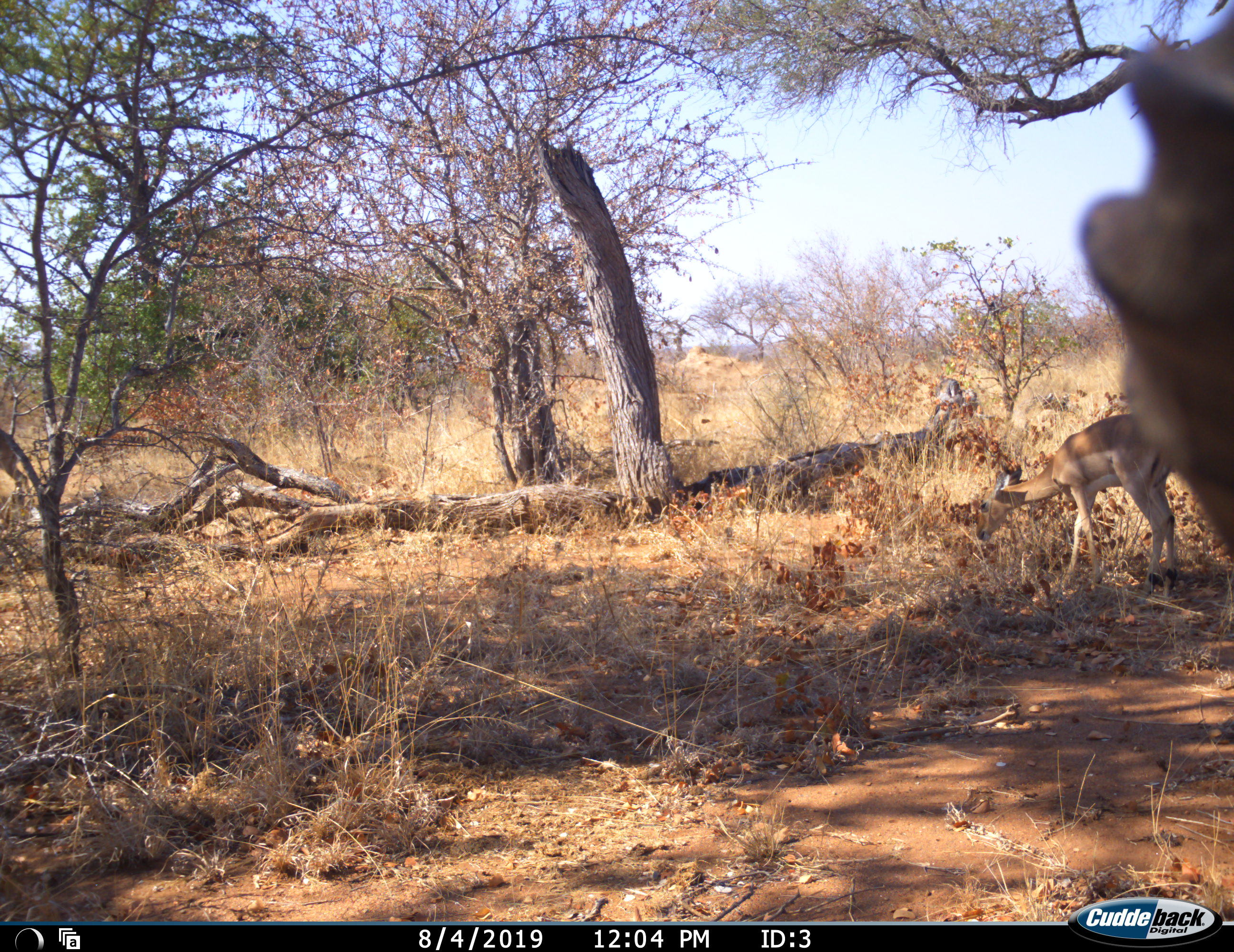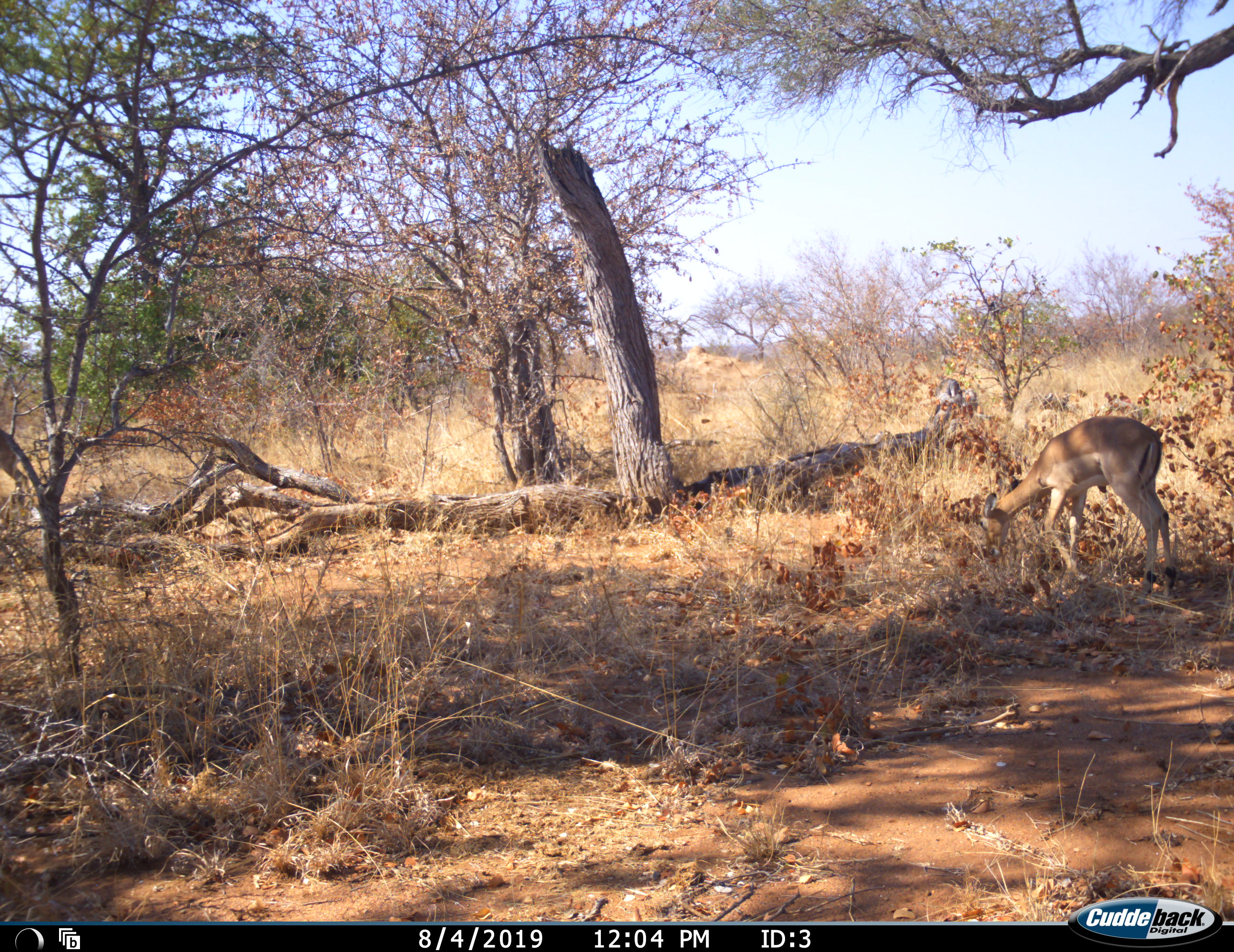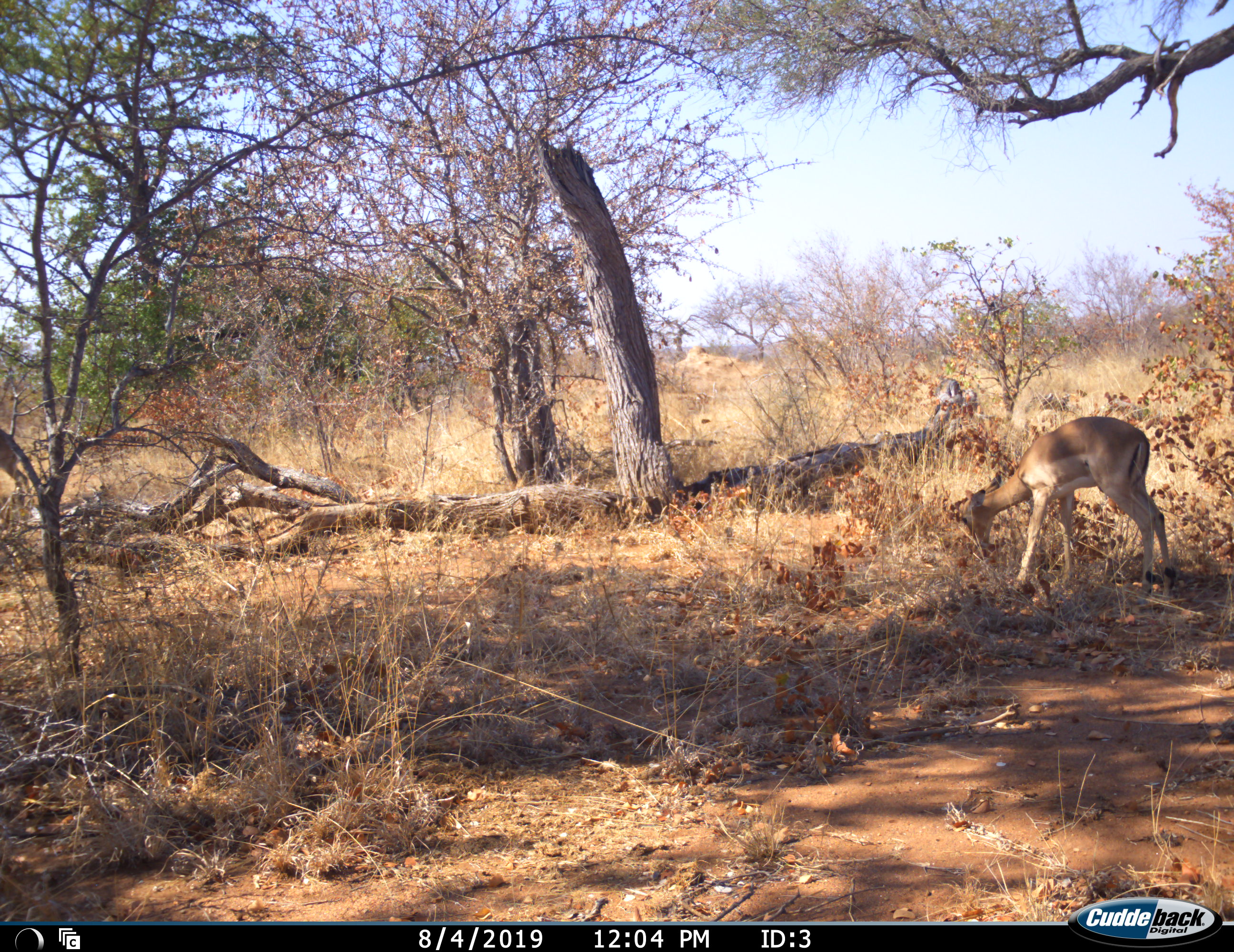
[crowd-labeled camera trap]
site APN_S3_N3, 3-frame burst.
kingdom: Animalia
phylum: Chordata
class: Mammalia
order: Artiodactyla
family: Bovidae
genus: Aepyceros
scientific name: Aepyceros melampus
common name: impala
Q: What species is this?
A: Impala (Aepyceros melampus).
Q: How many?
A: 2.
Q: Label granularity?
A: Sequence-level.